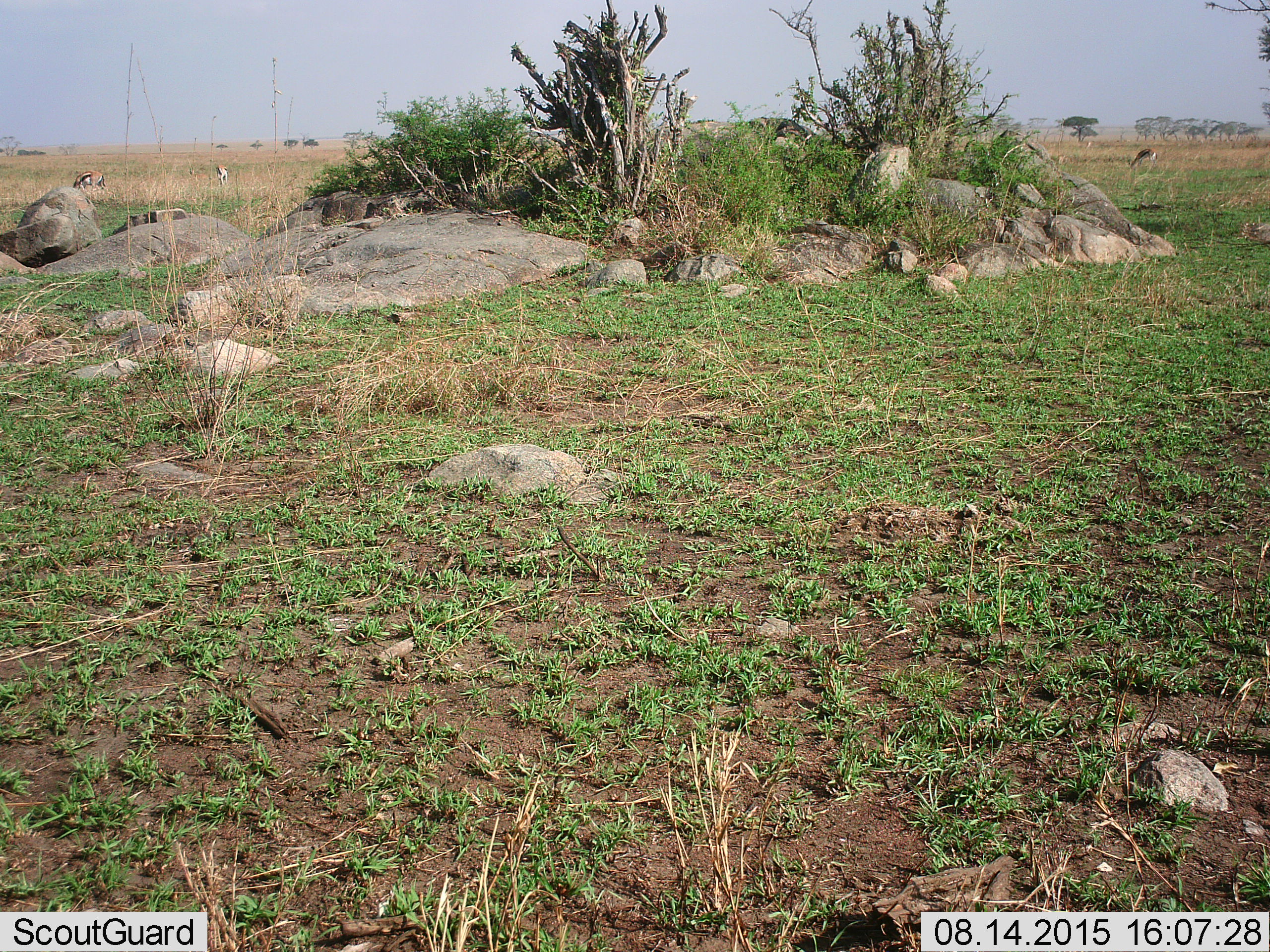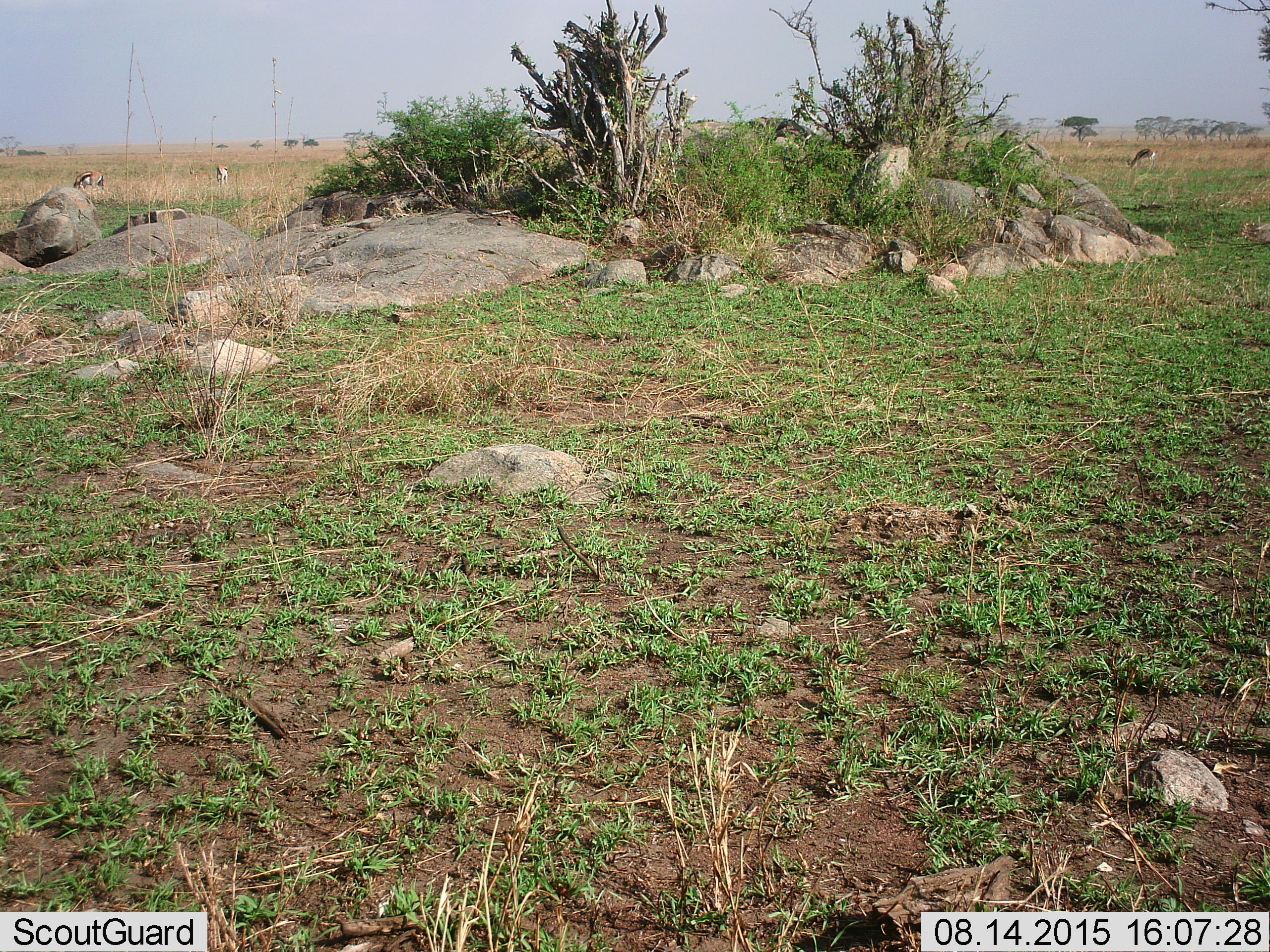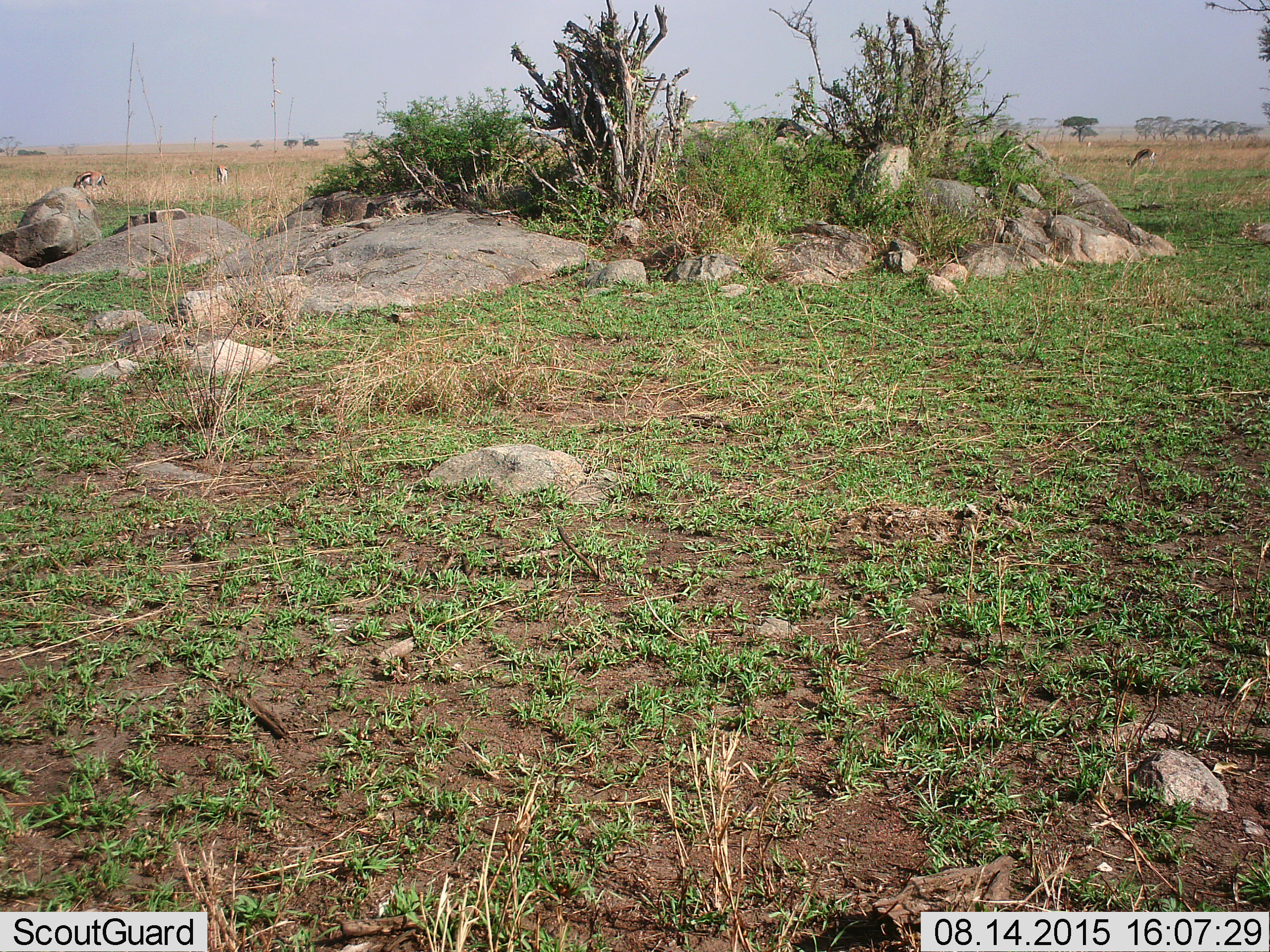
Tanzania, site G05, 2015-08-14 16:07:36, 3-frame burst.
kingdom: Animalia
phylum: Chordata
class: Mammalia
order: Artiodactyla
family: Bovidae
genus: Eudorcas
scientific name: Eudorcas thomsonii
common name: thomson's gazelle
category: gazellethomsons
Gazellethomsons (thomson's gazelle) (Eudorcas thomsonii), count 4. Behavior (volunteer vote fractions): standing 60%, resting 0%, moving 7%, interacting 0%. Young present (vote fraction): 7%. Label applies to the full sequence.